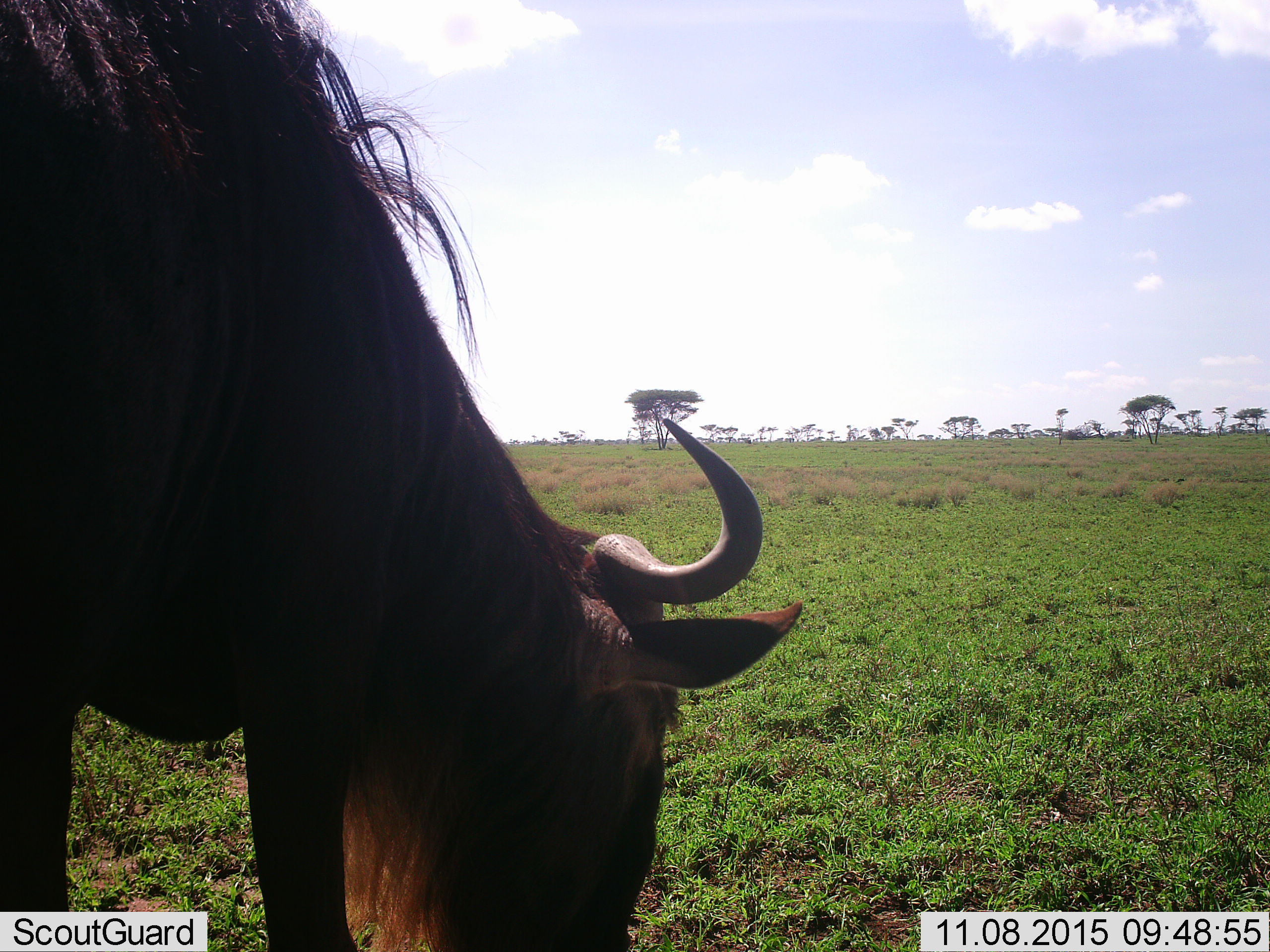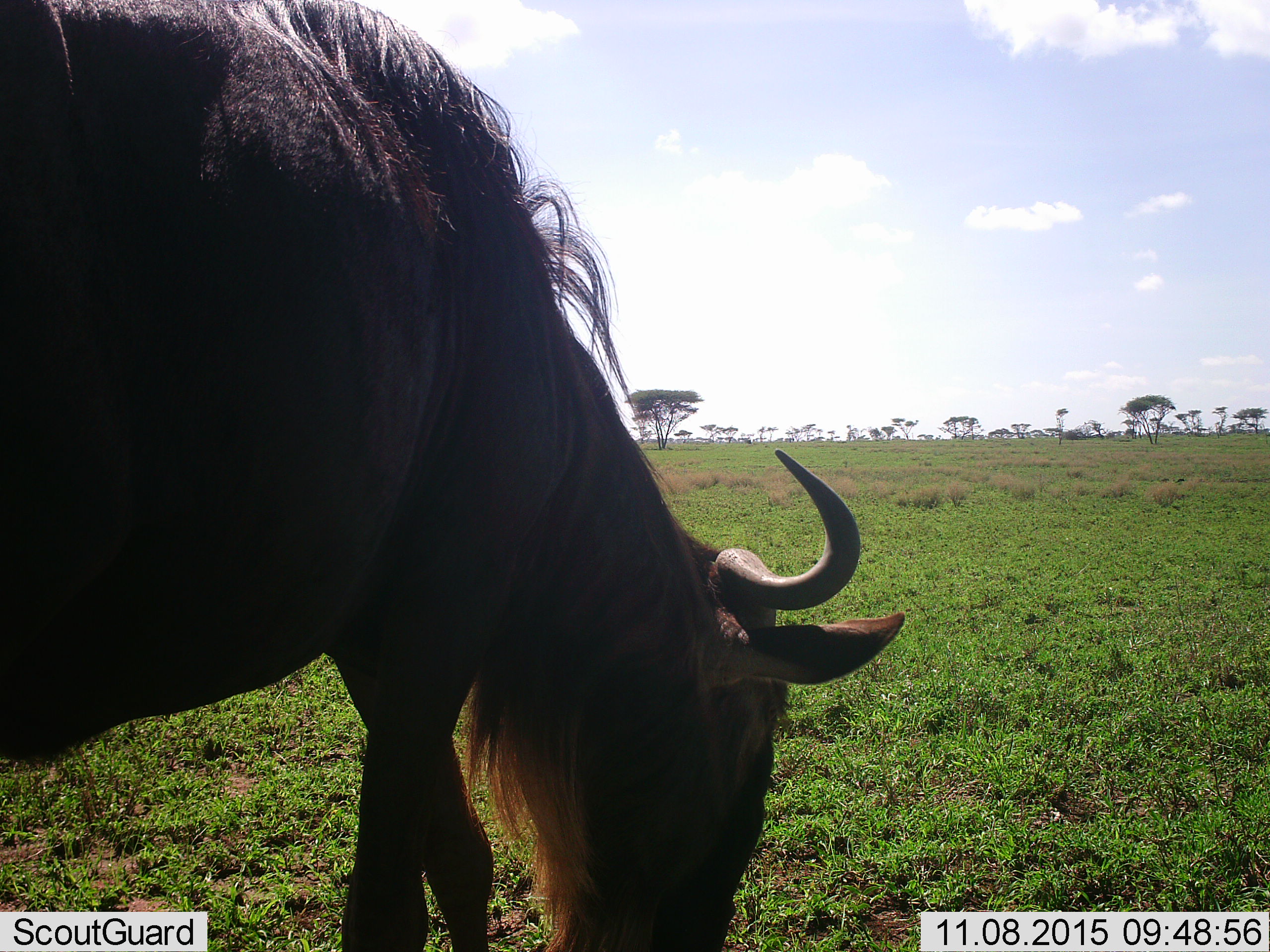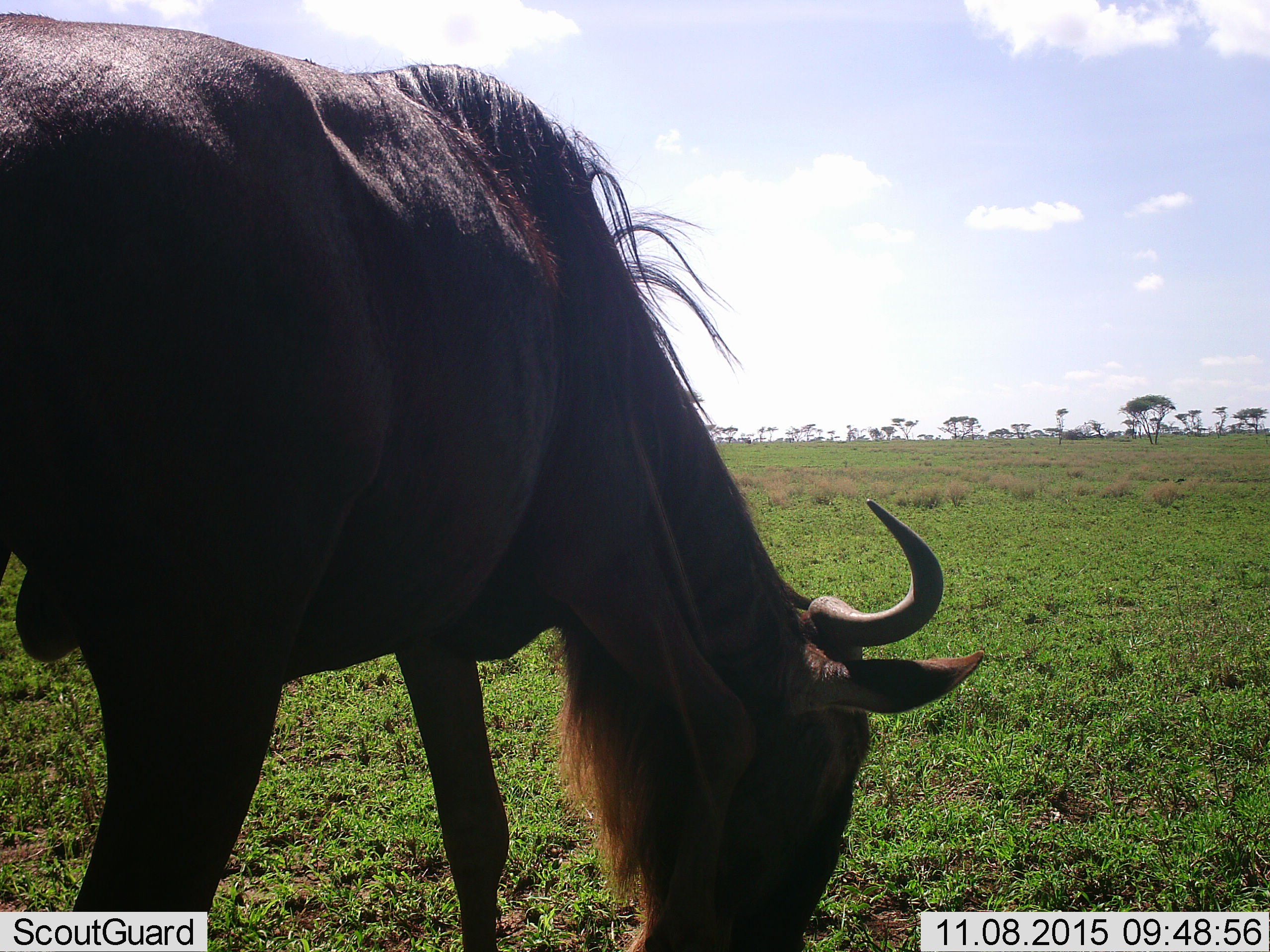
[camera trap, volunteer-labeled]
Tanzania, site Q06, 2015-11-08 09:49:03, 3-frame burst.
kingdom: Animalia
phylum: Chordata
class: Mammalia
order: Artiodactyla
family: Bovidae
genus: Connochaetes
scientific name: Connochaetes taurinus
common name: blue wildebeest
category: wildebeest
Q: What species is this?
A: Wildebeest (blue wildebeest) (Connochaetes taurinus).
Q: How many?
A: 1.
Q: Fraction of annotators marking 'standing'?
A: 0%.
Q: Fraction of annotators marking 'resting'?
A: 12%.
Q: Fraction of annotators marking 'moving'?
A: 12%.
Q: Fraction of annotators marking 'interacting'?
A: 0%.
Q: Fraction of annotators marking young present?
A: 0%.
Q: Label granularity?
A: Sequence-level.